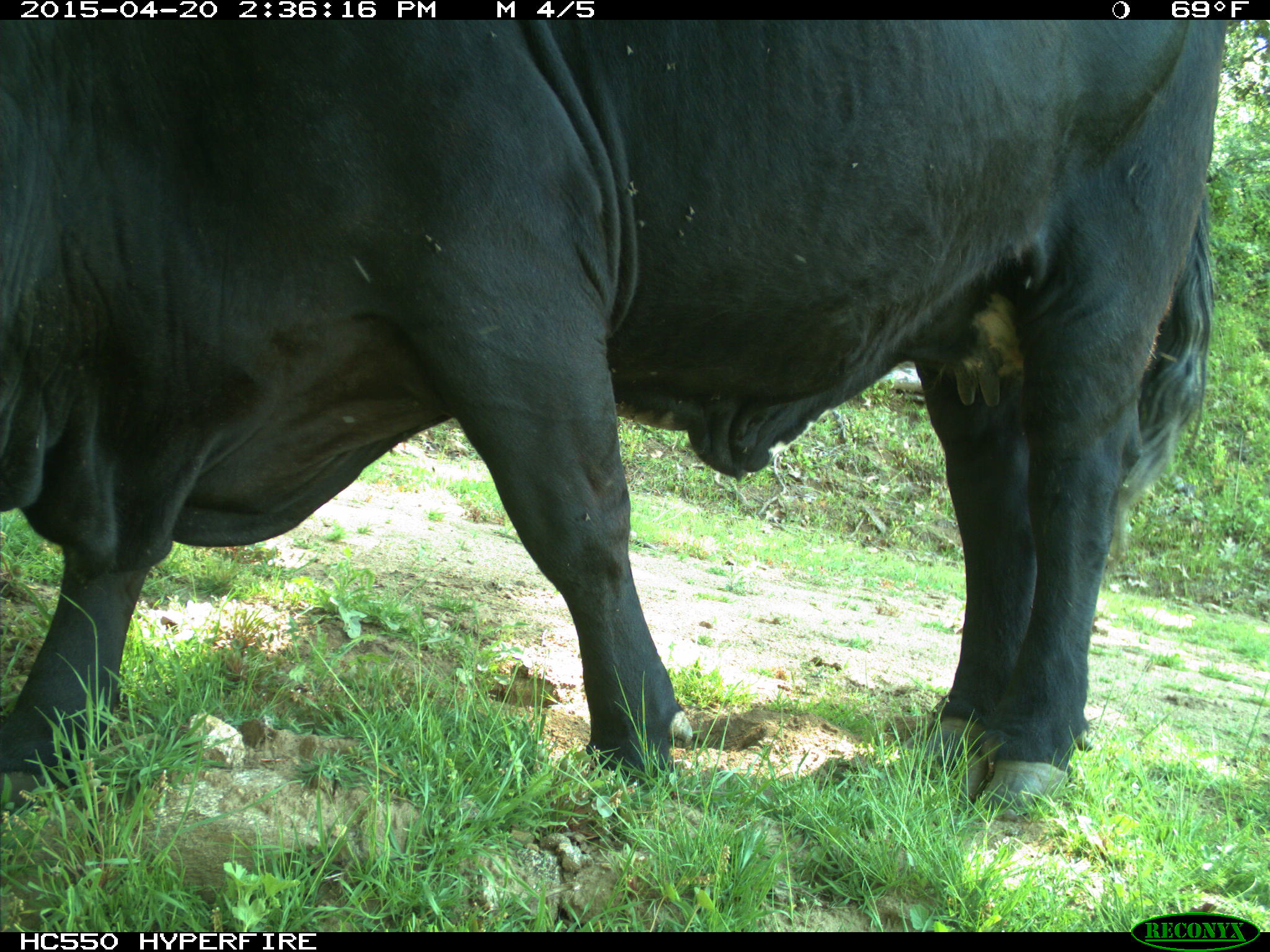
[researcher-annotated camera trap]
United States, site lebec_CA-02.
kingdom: Animalia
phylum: Chordata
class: Mammalia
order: Artiodactyla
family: Bovidae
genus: Bos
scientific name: Bos taurus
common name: domestic cow